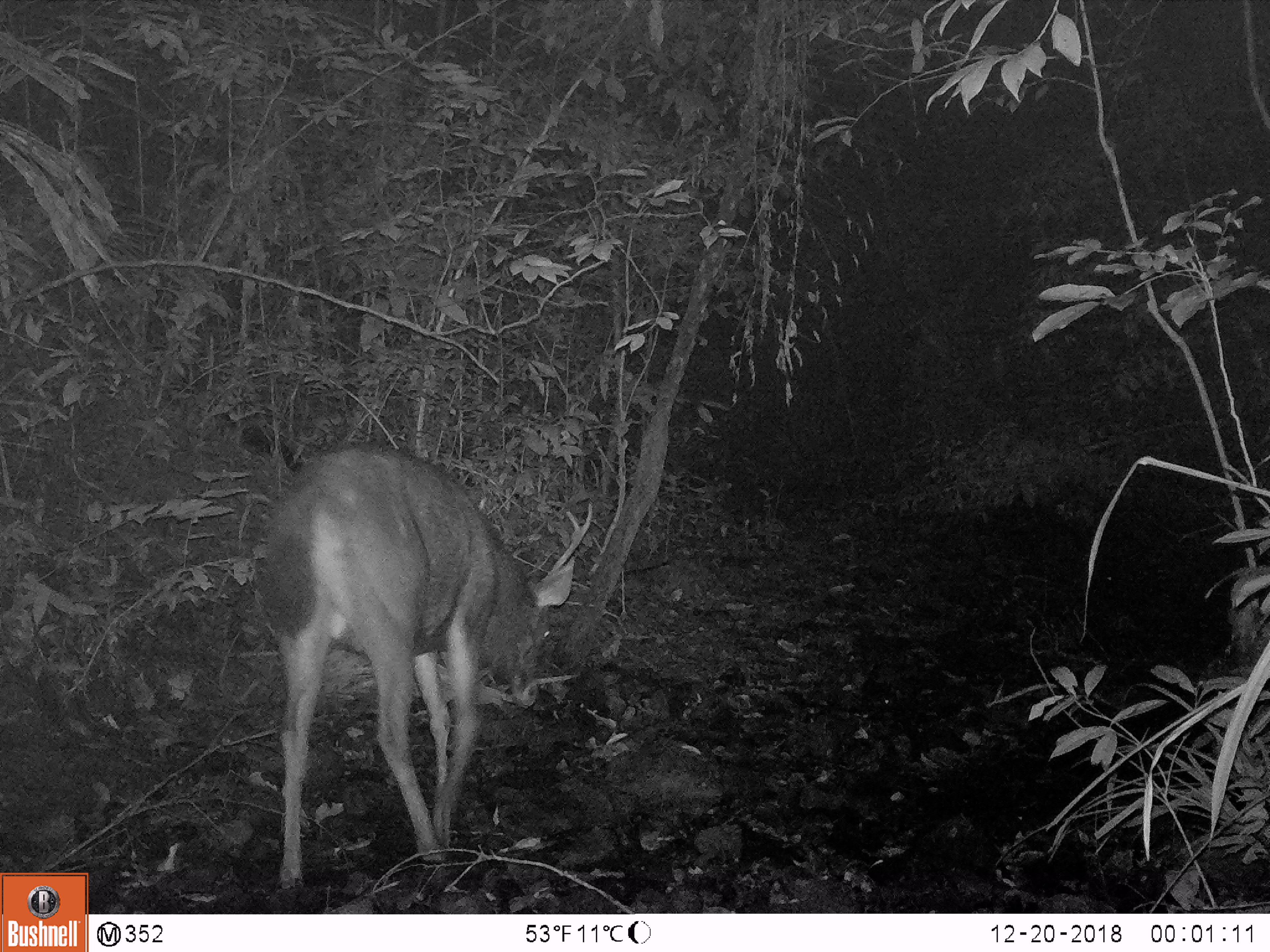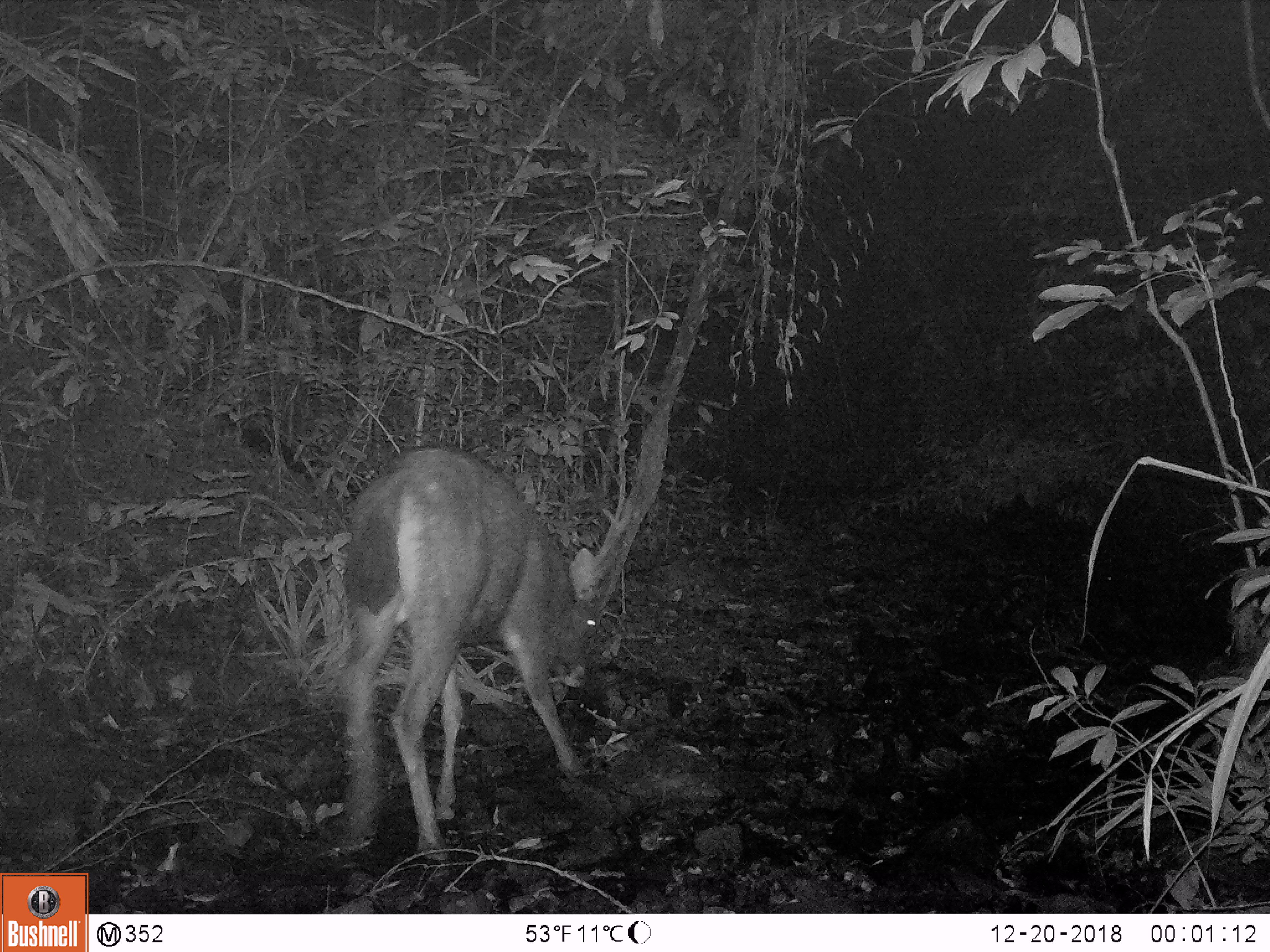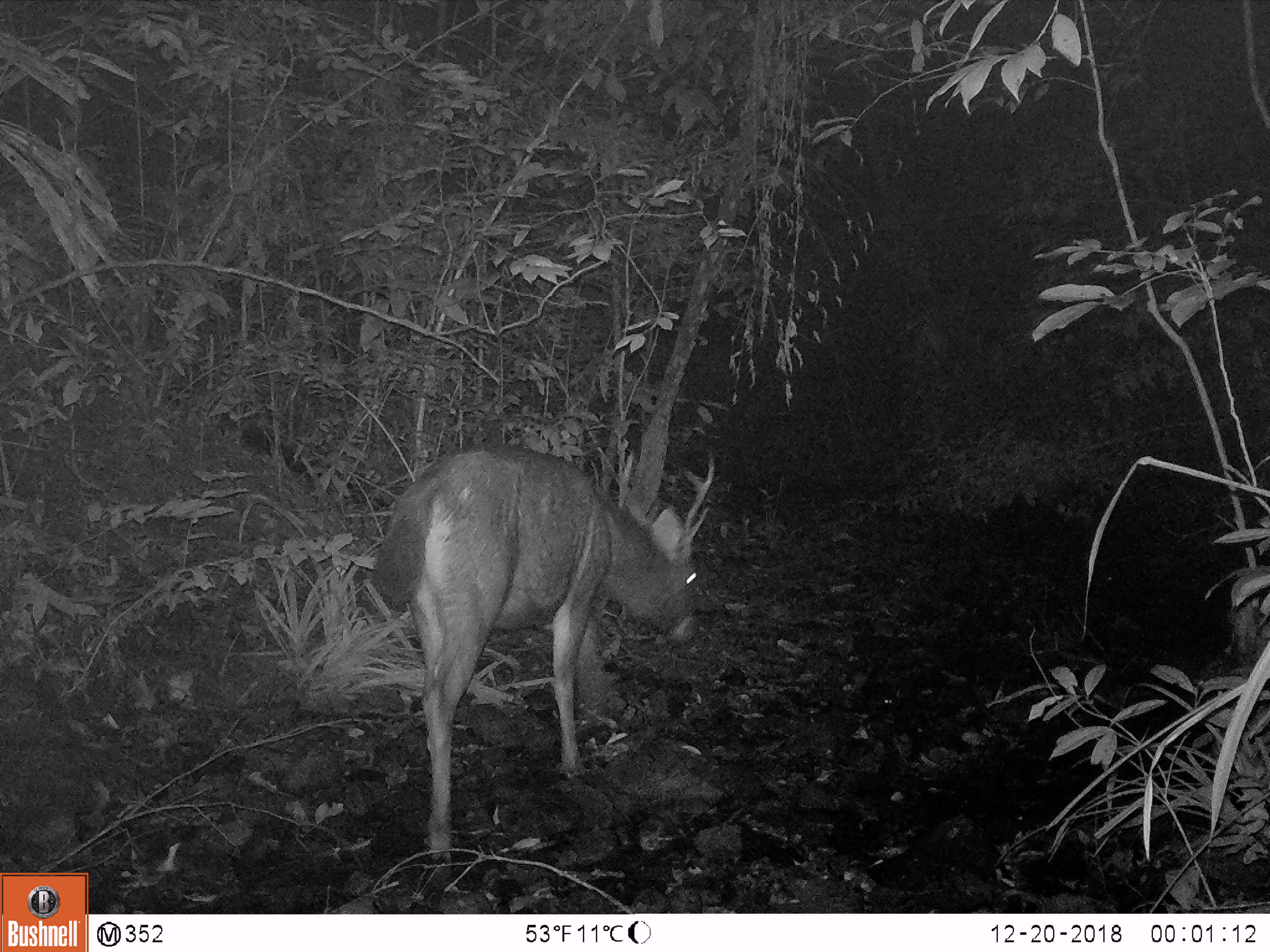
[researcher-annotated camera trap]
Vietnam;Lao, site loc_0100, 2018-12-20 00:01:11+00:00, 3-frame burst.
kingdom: Animalia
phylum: Chordata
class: Mammalia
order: Artiodactyla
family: Cervidae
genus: Rusa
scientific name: Rusa unicolor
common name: sambar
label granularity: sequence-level